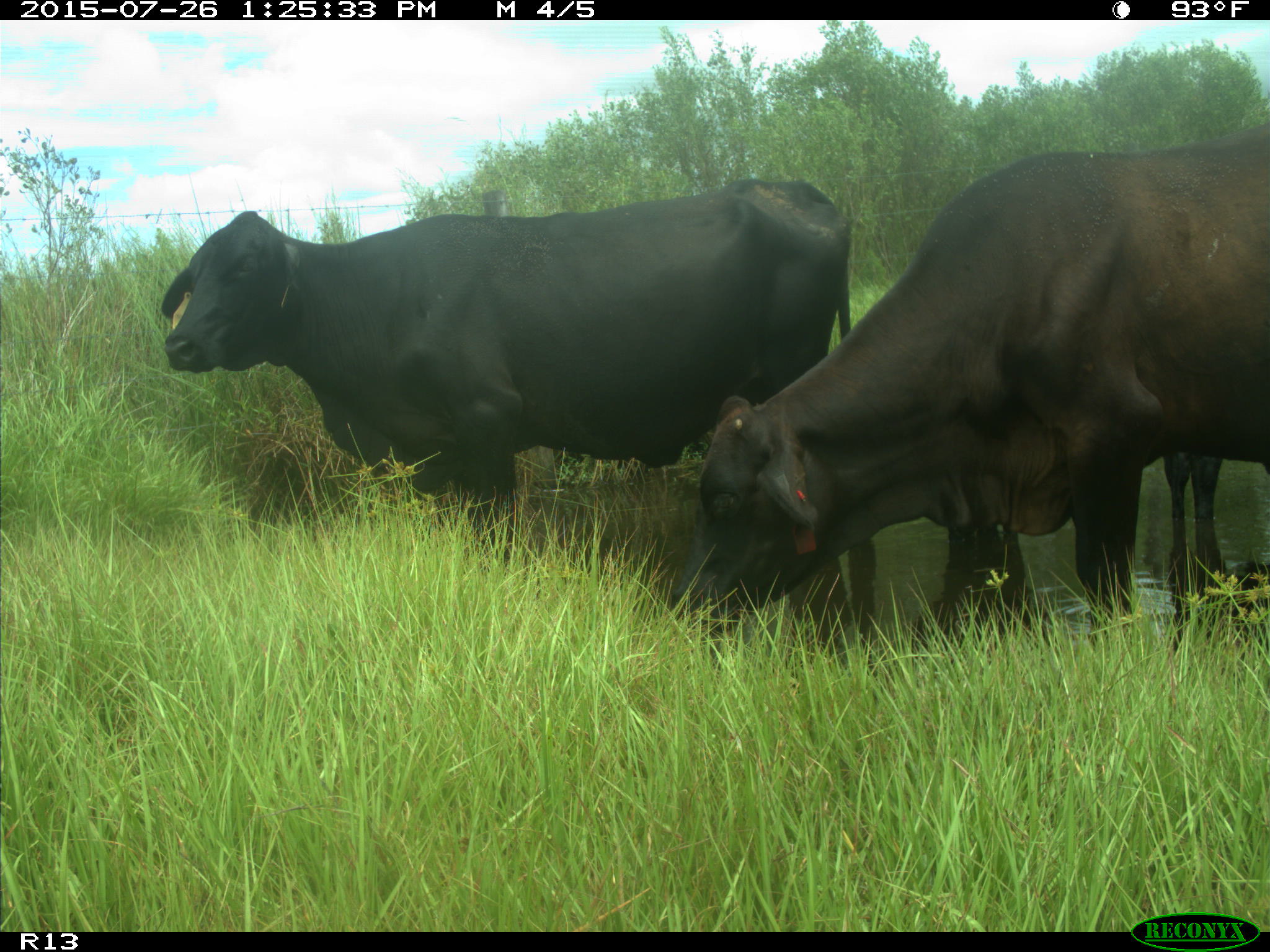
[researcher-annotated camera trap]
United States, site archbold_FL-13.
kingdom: Animalia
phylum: Chordata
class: Mammalia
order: Artiodactyla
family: Bovidae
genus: Bos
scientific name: Bos taurus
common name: domestic cow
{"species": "Bos taurus (domestic cow)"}